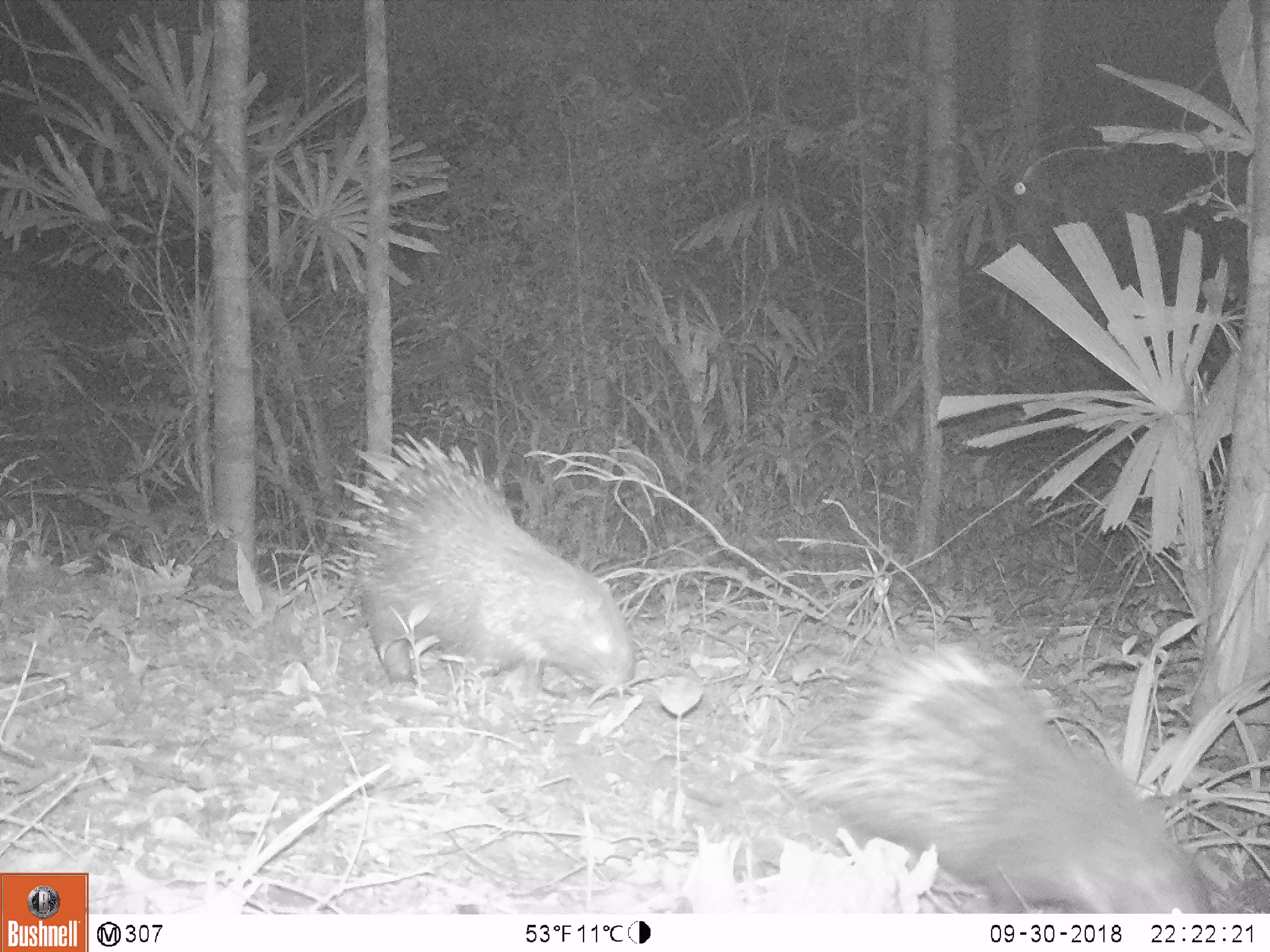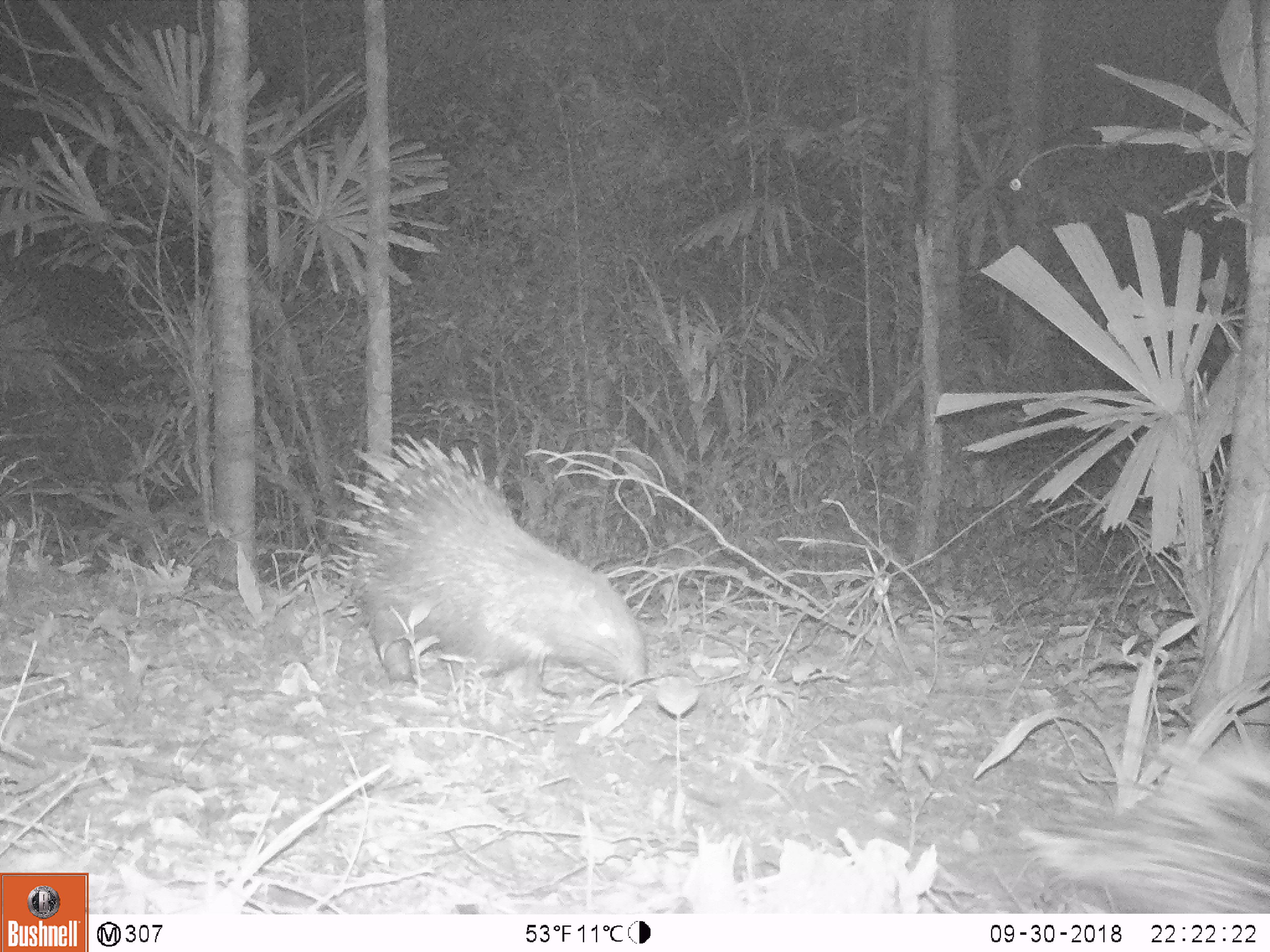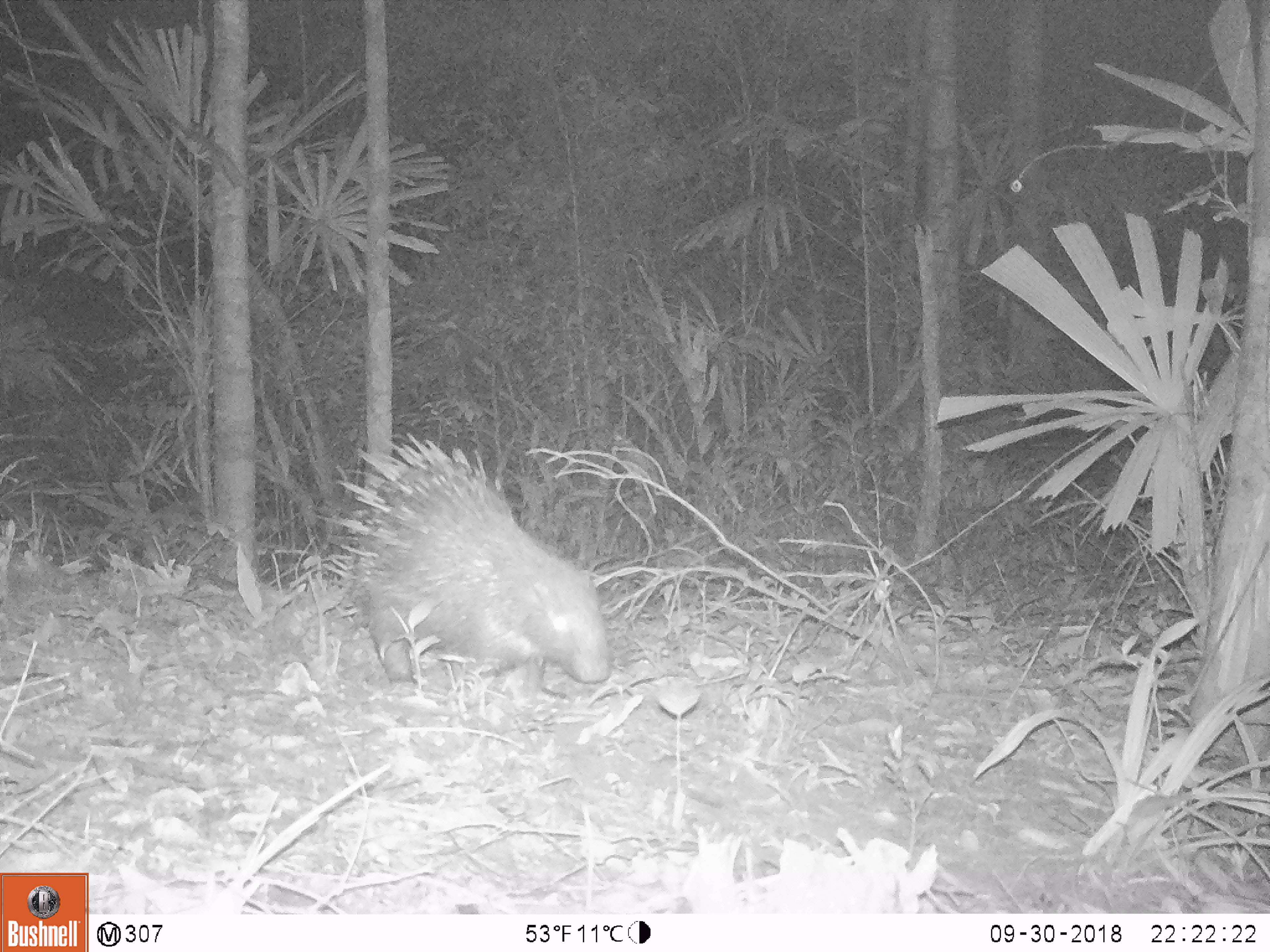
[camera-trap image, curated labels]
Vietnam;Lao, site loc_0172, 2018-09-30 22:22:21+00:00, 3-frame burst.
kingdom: Animalia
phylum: Chordata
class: Mammalia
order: Rodentia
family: Hystricidae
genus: Hystrix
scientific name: Hystrix brachyura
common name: malayan porcupine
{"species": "malayan porcupine (Hystrix brachyura)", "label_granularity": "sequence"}